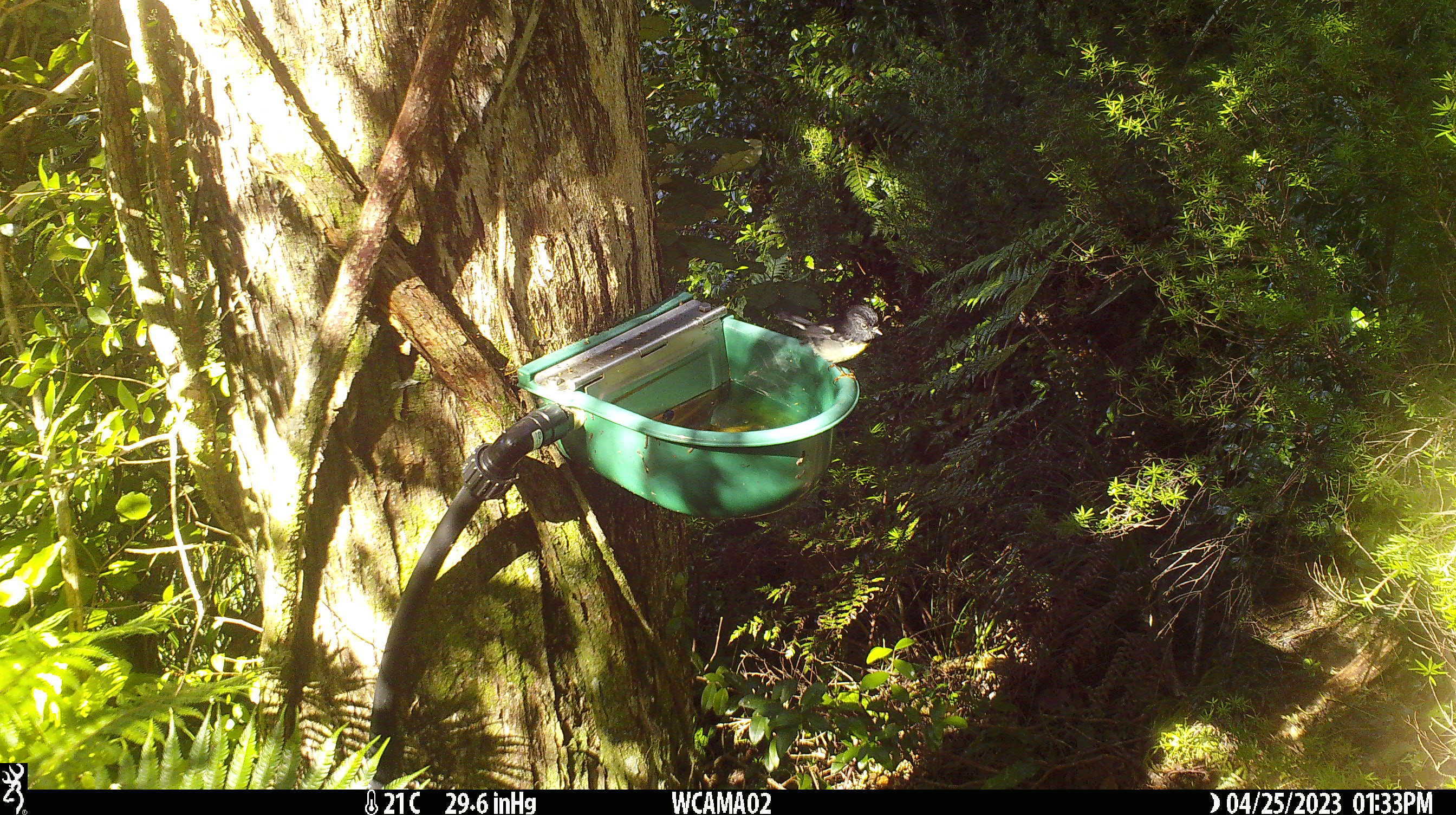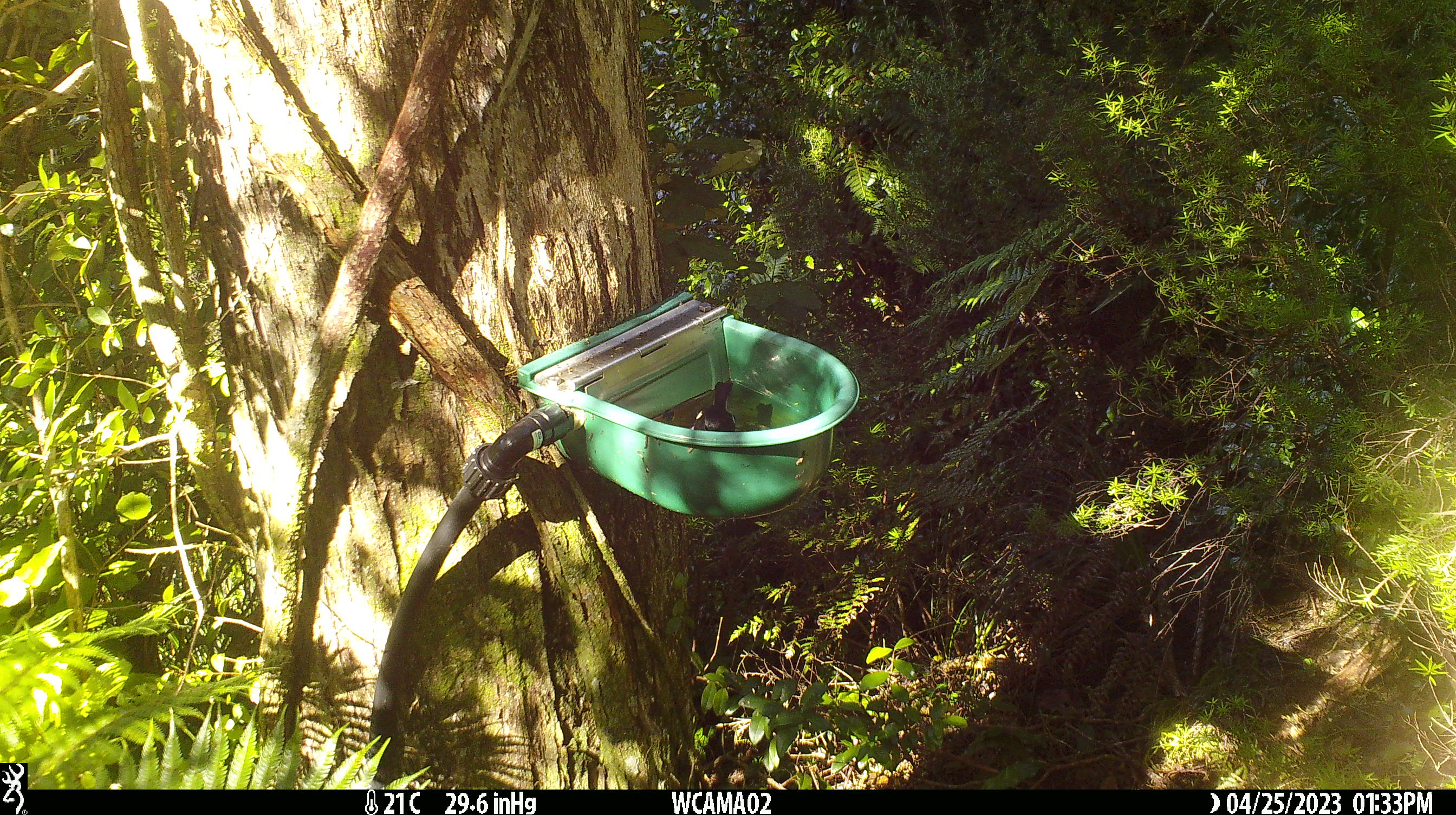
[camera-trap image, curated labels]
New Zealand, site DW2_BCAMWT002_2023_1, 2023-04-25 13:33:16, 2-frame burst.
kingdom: Animalia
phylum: Chordata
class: Aves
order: Passeriformes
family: Petroicidae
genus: Petroica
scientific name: Petroica macrocephala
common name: tomtit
Tomtit (Petroica macrocephala).